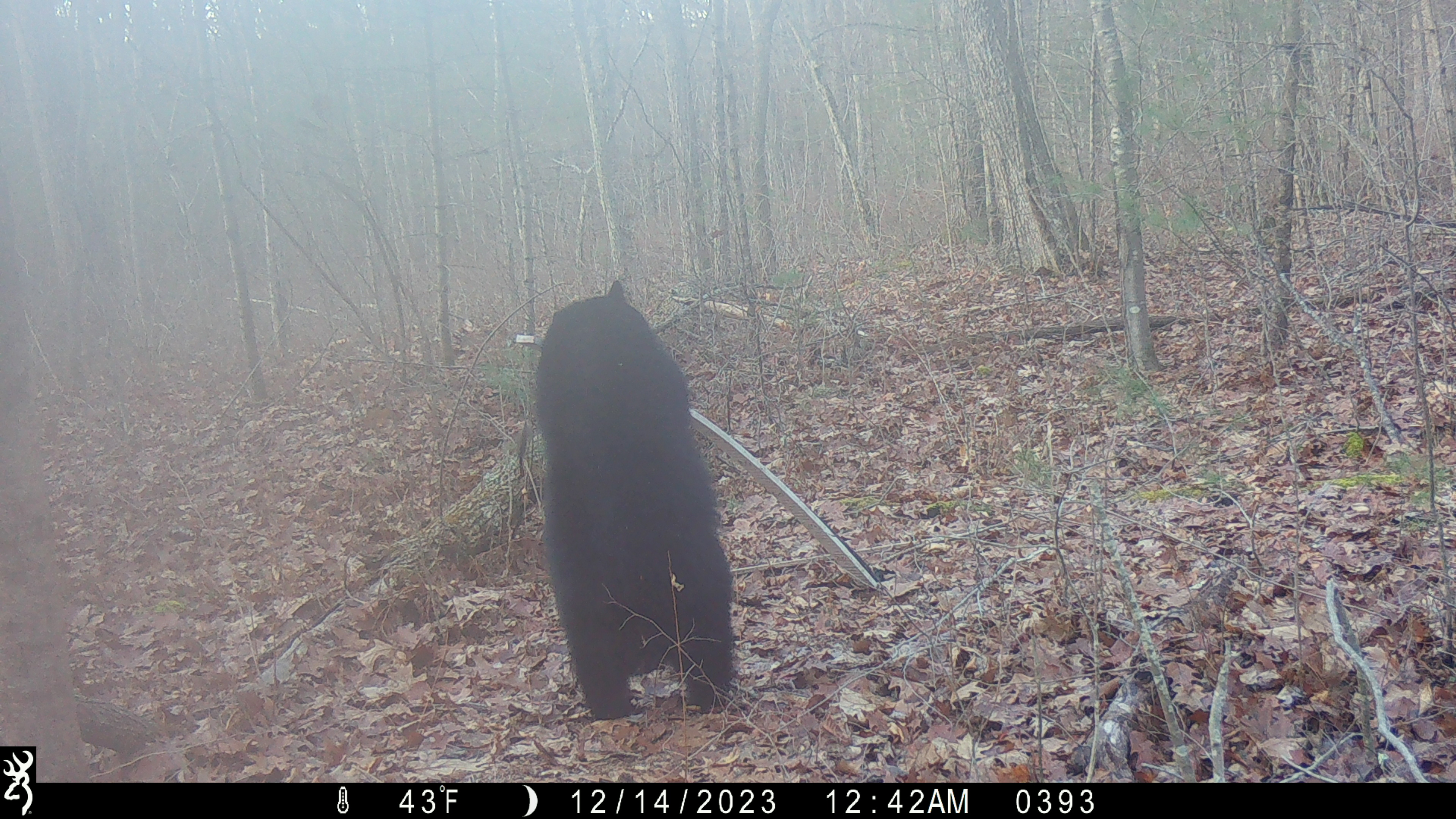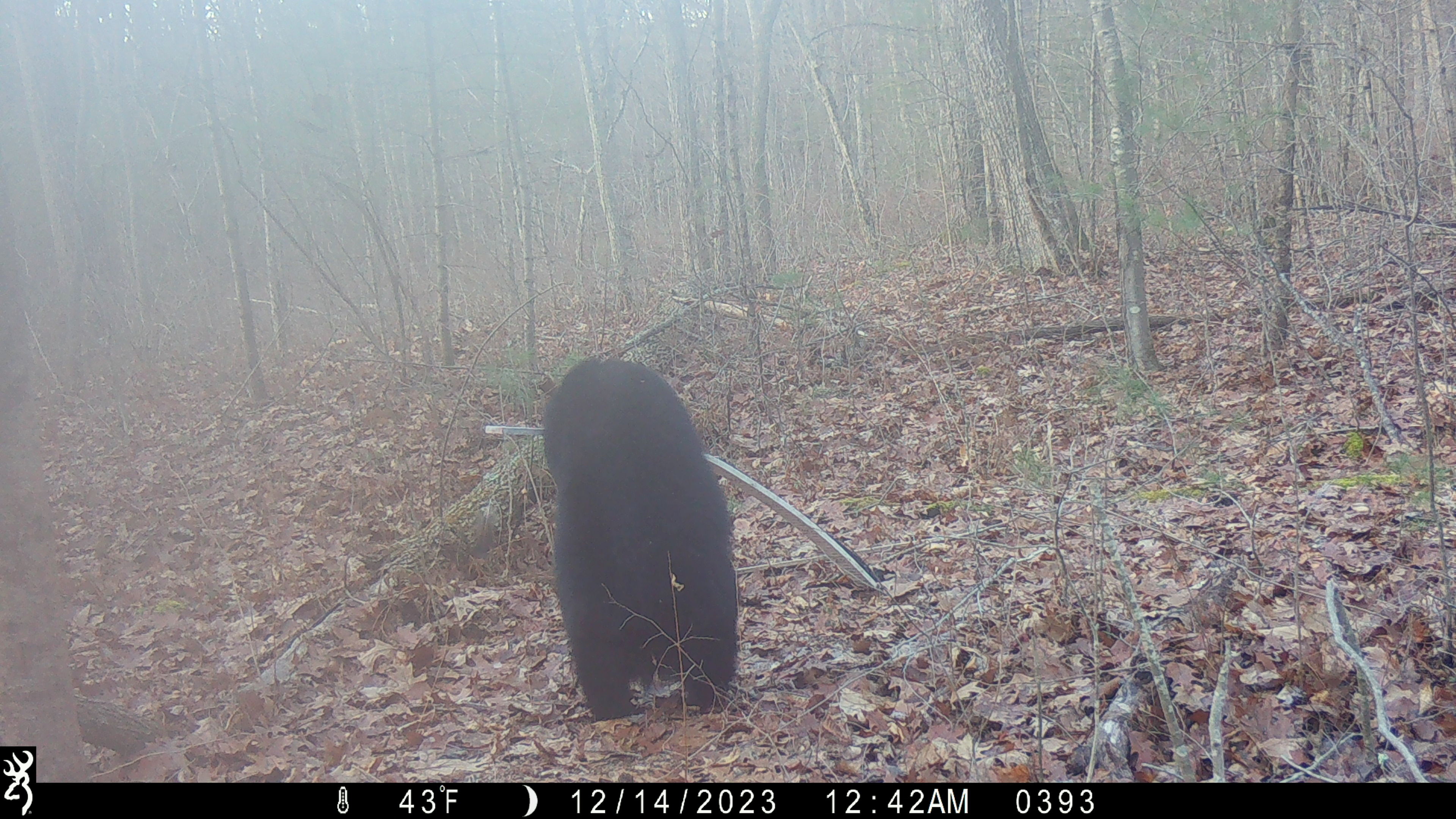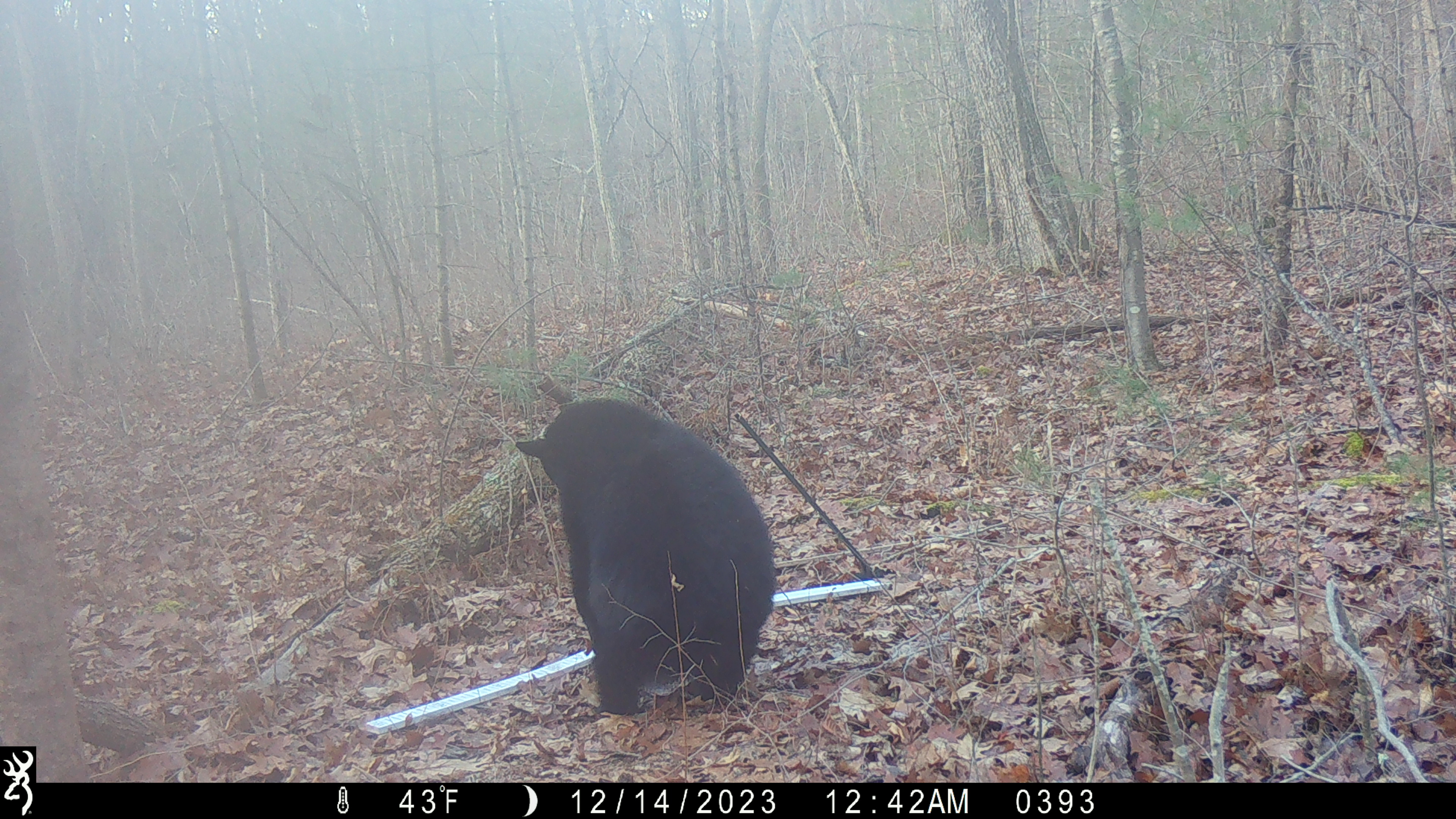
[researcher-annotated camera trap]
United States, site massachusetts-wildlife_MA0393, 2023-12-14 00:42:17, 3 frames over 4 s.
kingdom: Animalia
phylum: Chordata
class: Mammalia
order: Carnivora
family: Ursidae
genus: Ursus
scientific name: Ursus americanus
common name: black bear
Black bear (Ursus americanus).